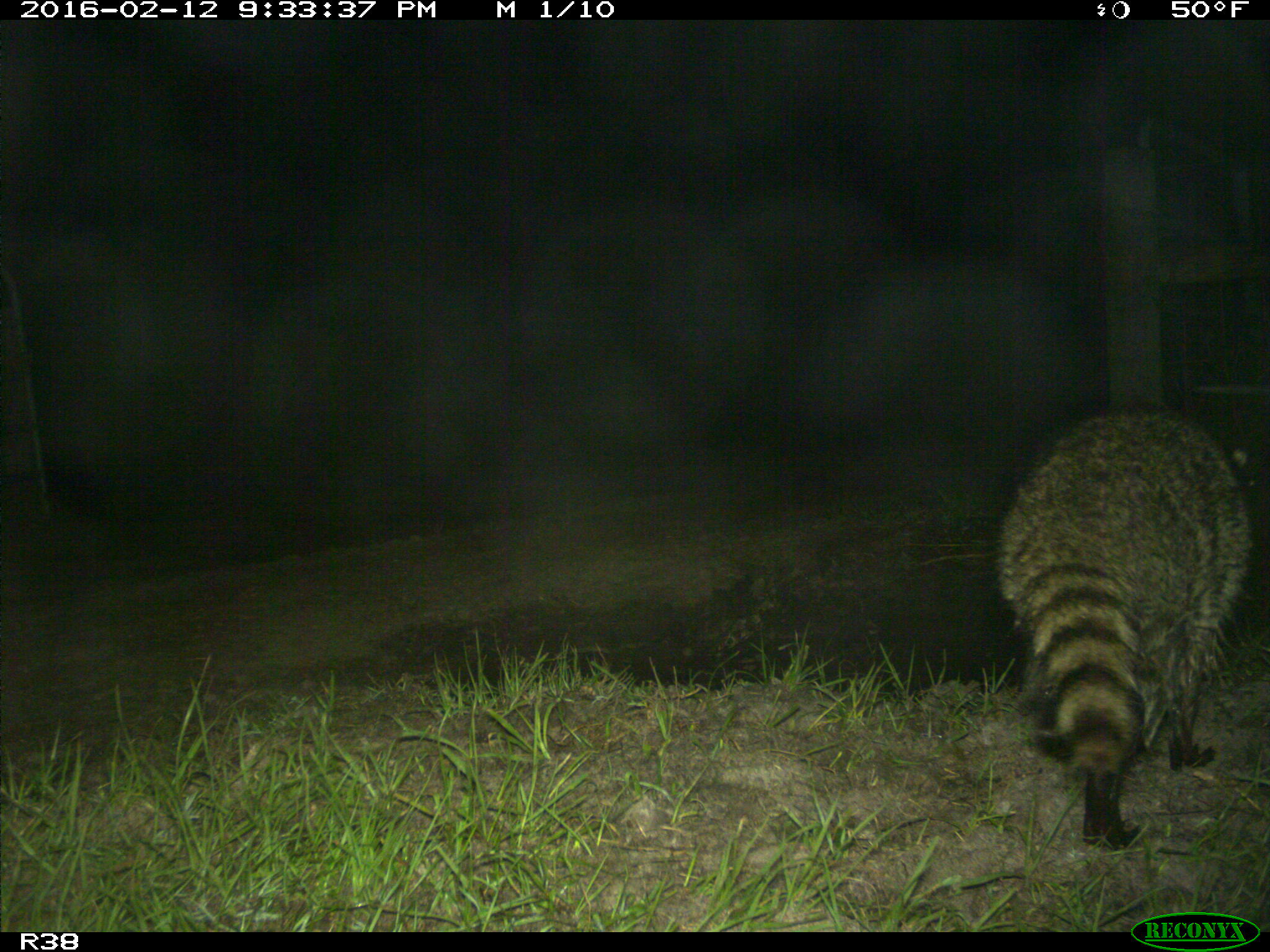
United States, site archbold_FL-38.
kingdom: Animalia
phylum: Chordata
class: Mammalia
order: Carnivora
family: Procyonidae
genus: Procyon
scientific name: Procyon lotor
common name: common raccoon